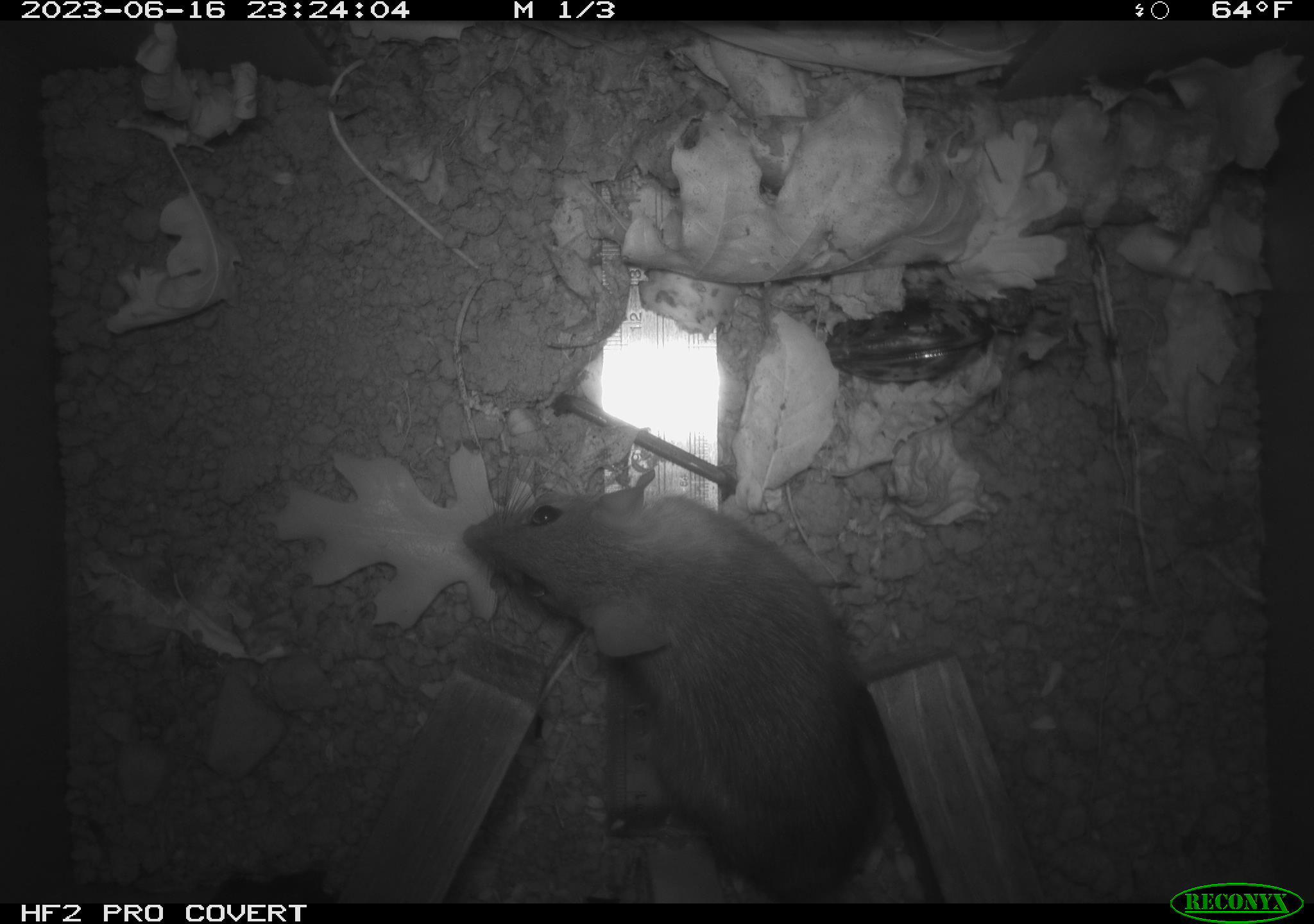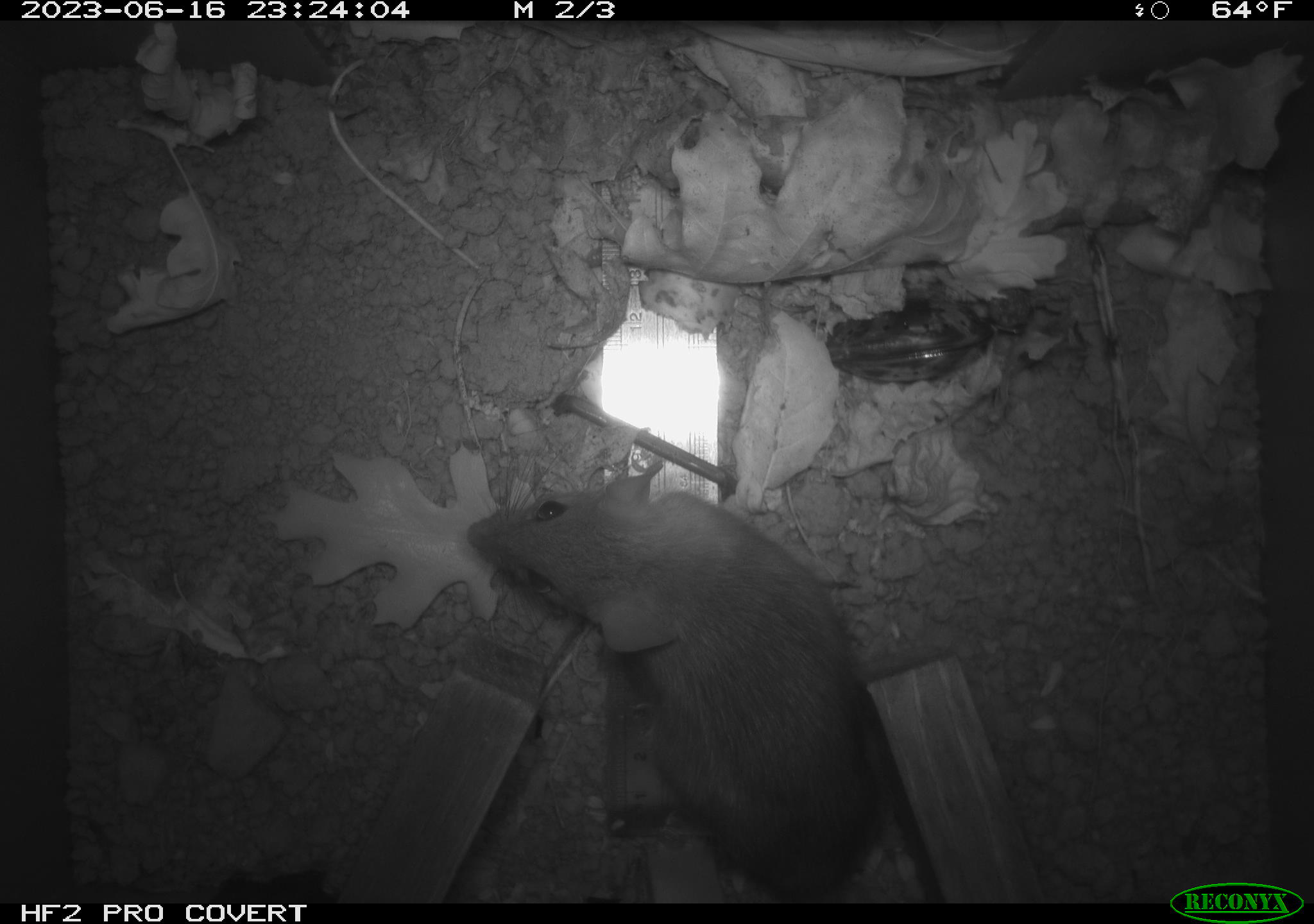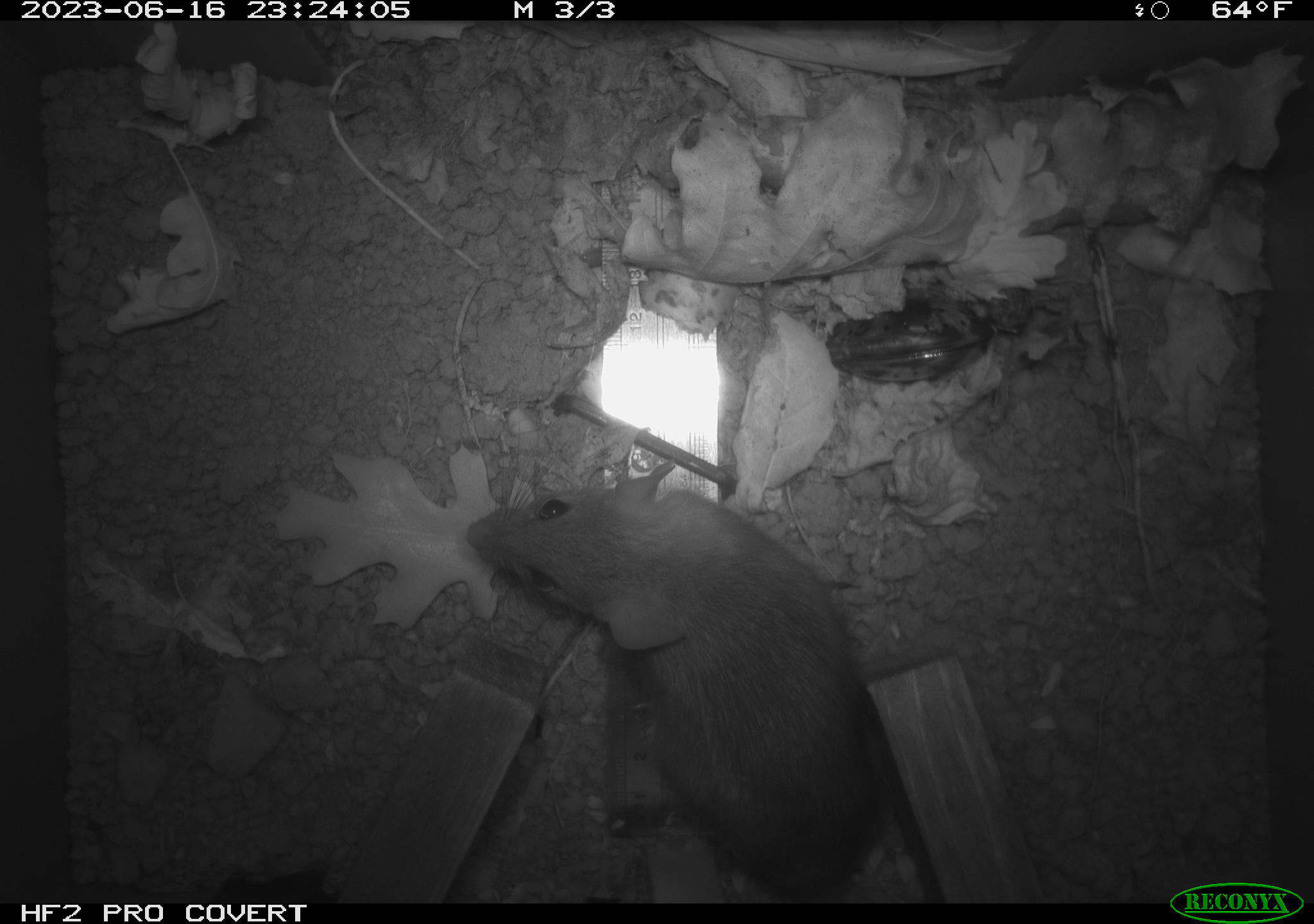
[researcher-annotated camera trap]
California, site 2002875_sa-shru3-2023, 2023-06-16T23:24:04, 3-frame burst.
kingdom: Animalia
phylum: Chordata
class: Mammalia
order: Rodentia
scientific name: Rodentia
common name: mouse species